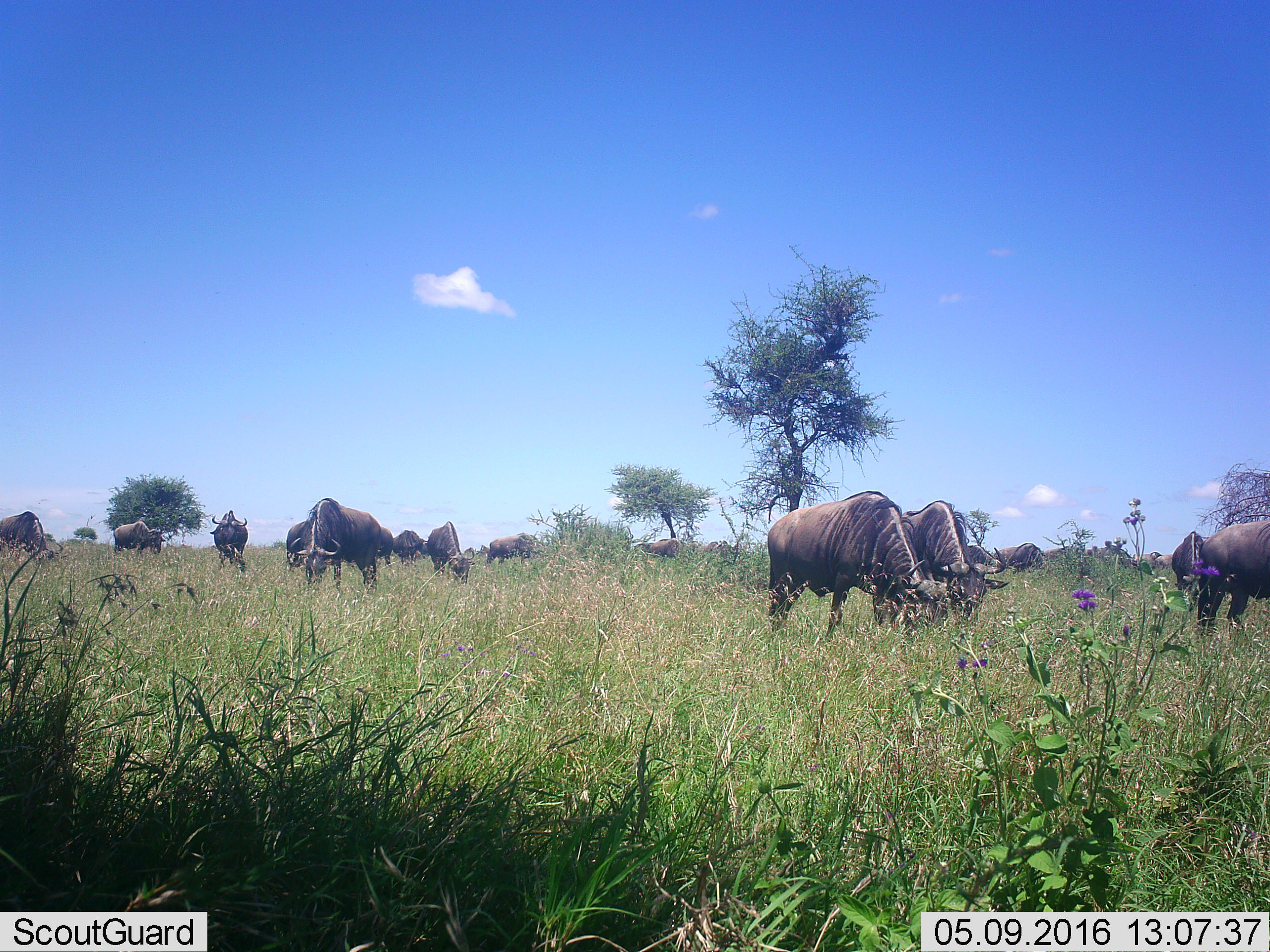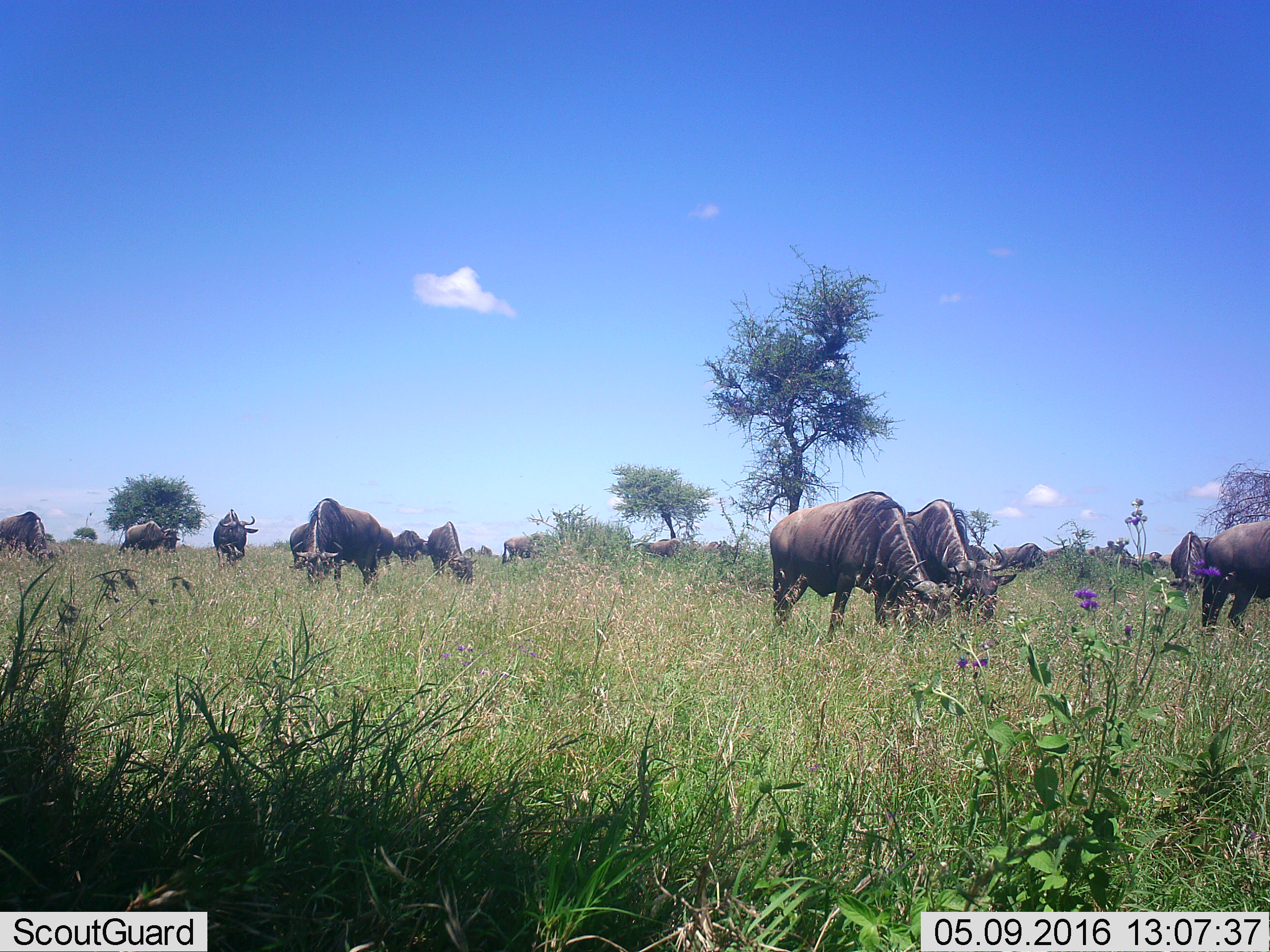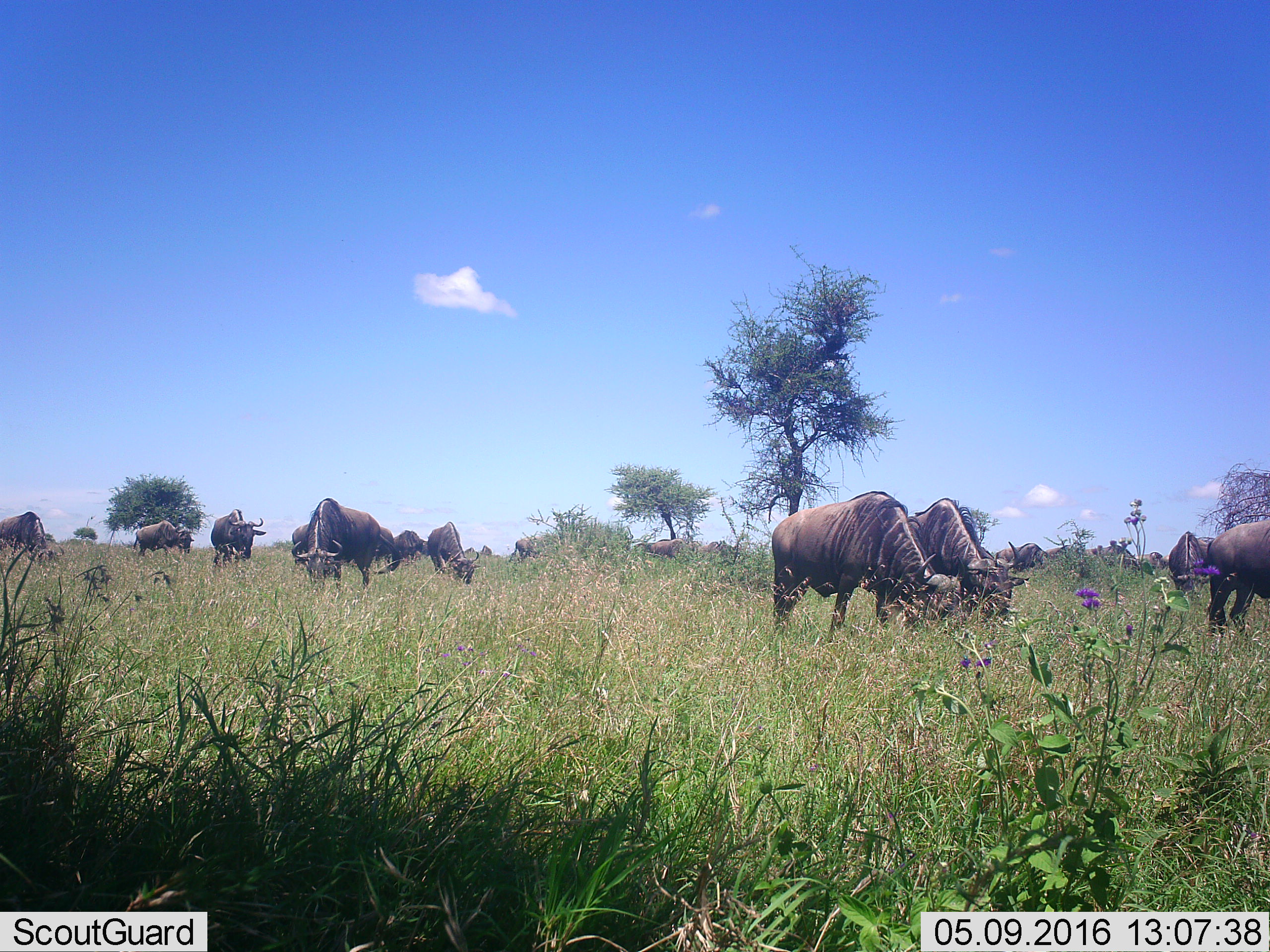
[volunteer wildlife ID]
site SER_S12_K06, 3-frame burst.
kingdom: Animalia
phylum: Chordata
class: Mammalia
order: Artiodactyla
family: Bovidae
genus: Connochaetes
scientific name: Connochaetes taurinus taurinus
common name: blue wildebeest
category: wildebeestblue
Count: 11-50.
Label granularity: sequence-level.